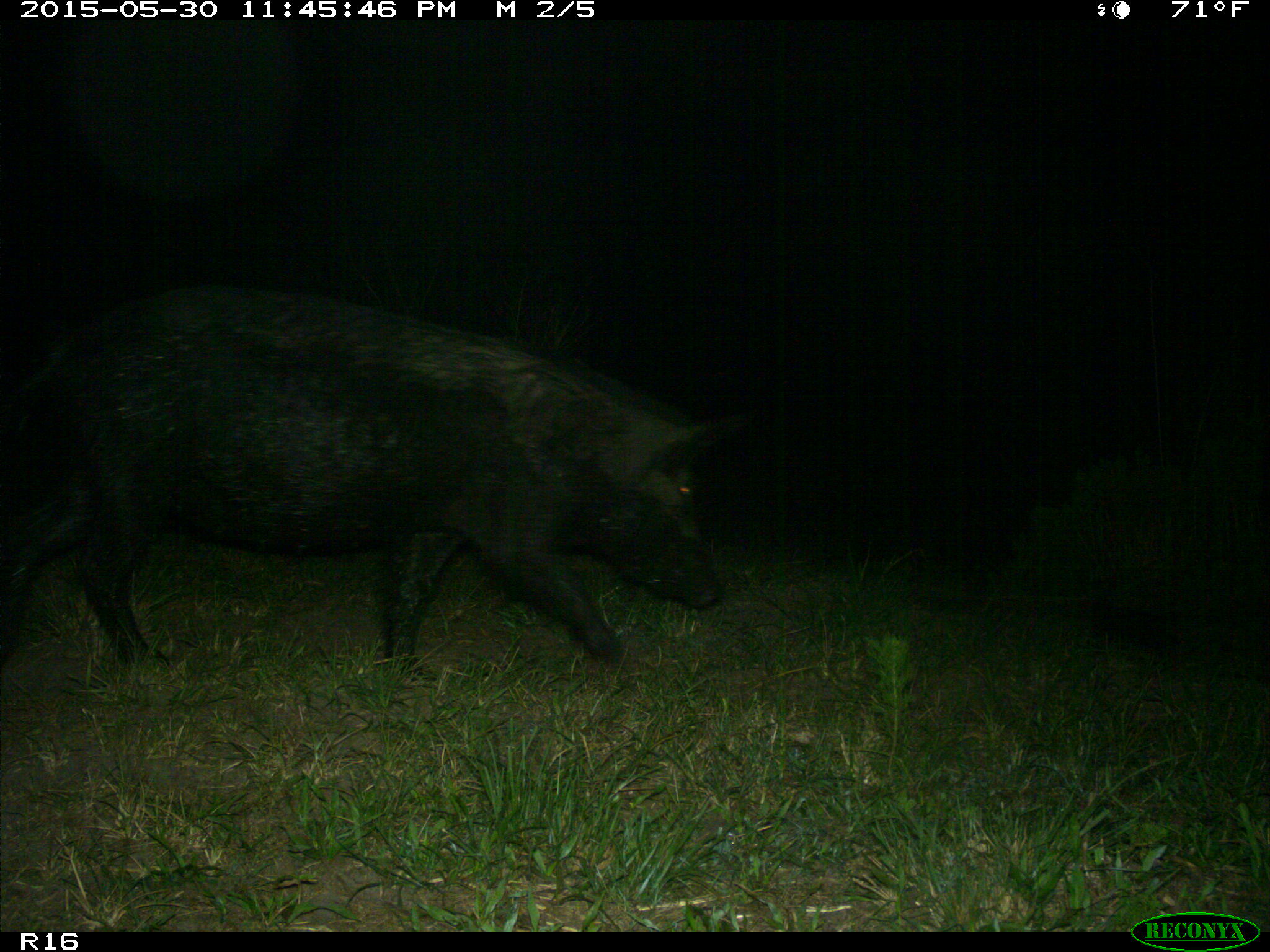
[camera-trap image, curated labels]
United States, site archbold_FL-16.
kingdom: Animalia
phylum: Chordata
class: Mammalia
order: Artiodactyla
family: Suidae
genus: Sus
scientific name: Sus scrofa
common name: wild boar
Sus scrofa (wild boar).